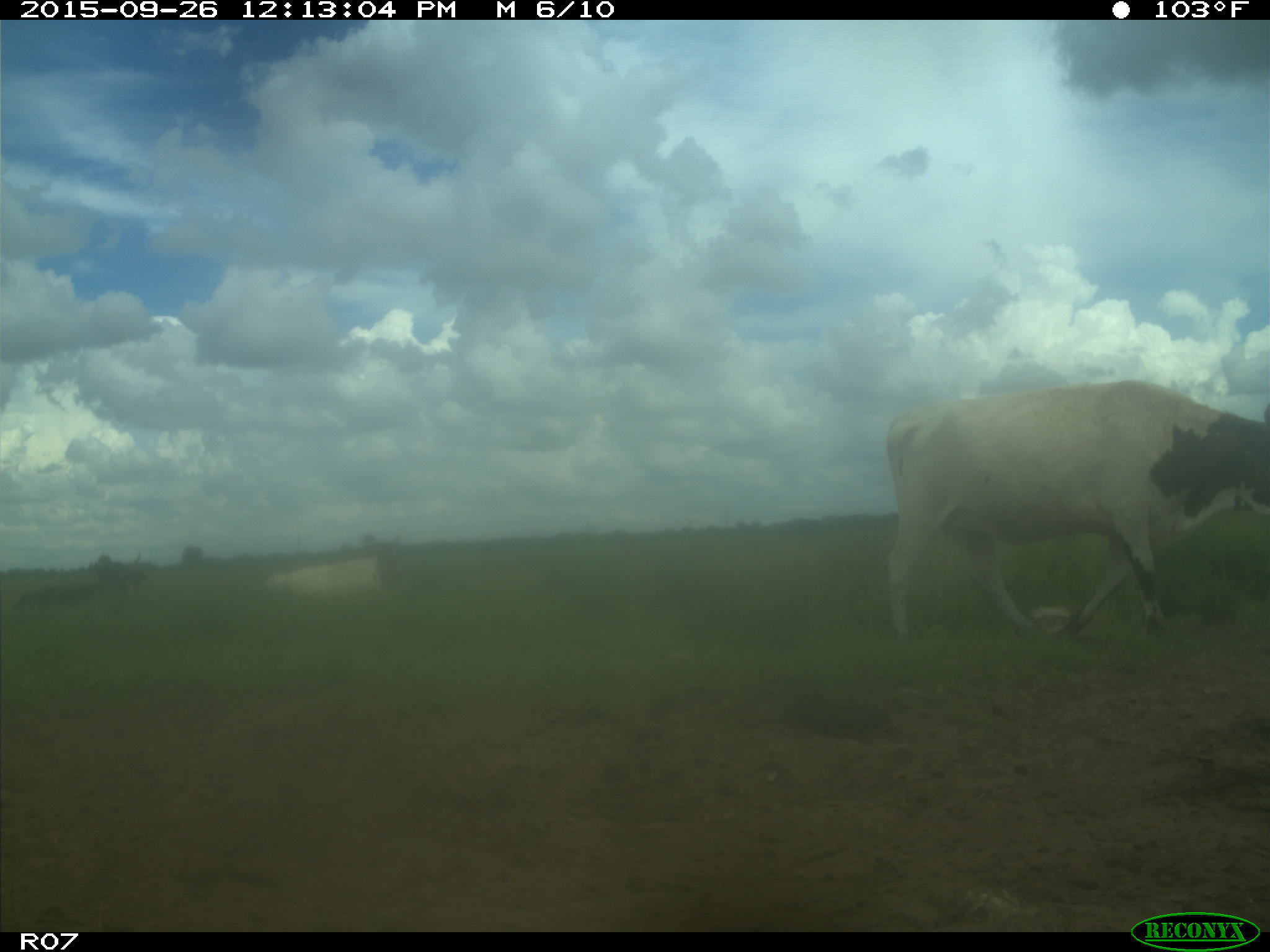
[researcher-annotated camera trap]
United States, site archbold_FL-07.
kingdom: Animalia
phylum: Chordata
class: Mammalia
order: Artiodactyla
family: Bovidae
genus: Bos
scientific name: Bos taurus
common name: domestic cow